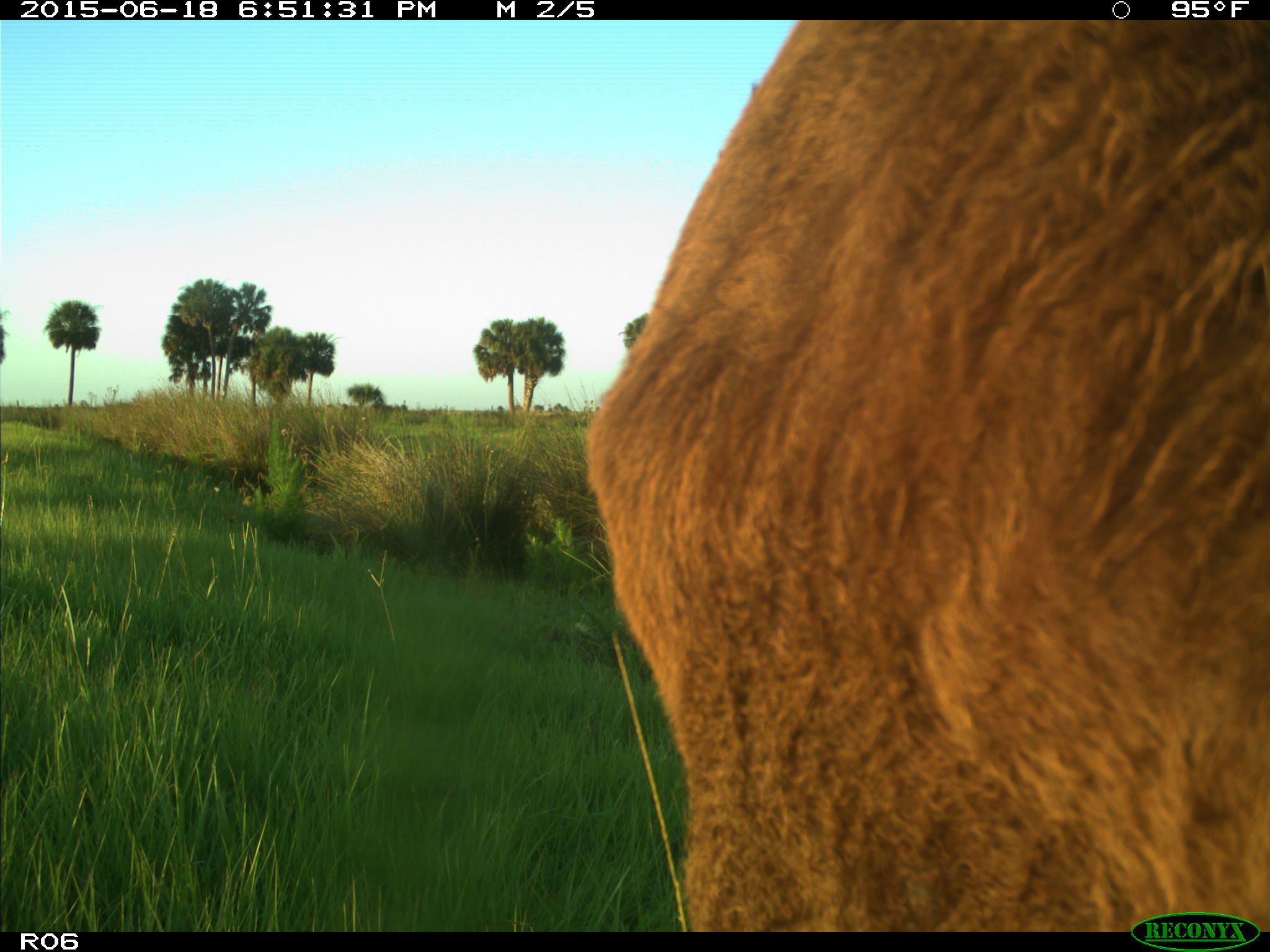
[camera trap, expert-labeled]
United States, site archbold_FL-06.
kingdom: Animalia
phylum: Chordata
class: Mammalia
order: Artiodactyla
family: Bovidae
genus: Bos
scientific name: Bos taurus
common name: domestic cow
Bos taurus (domestic cow).